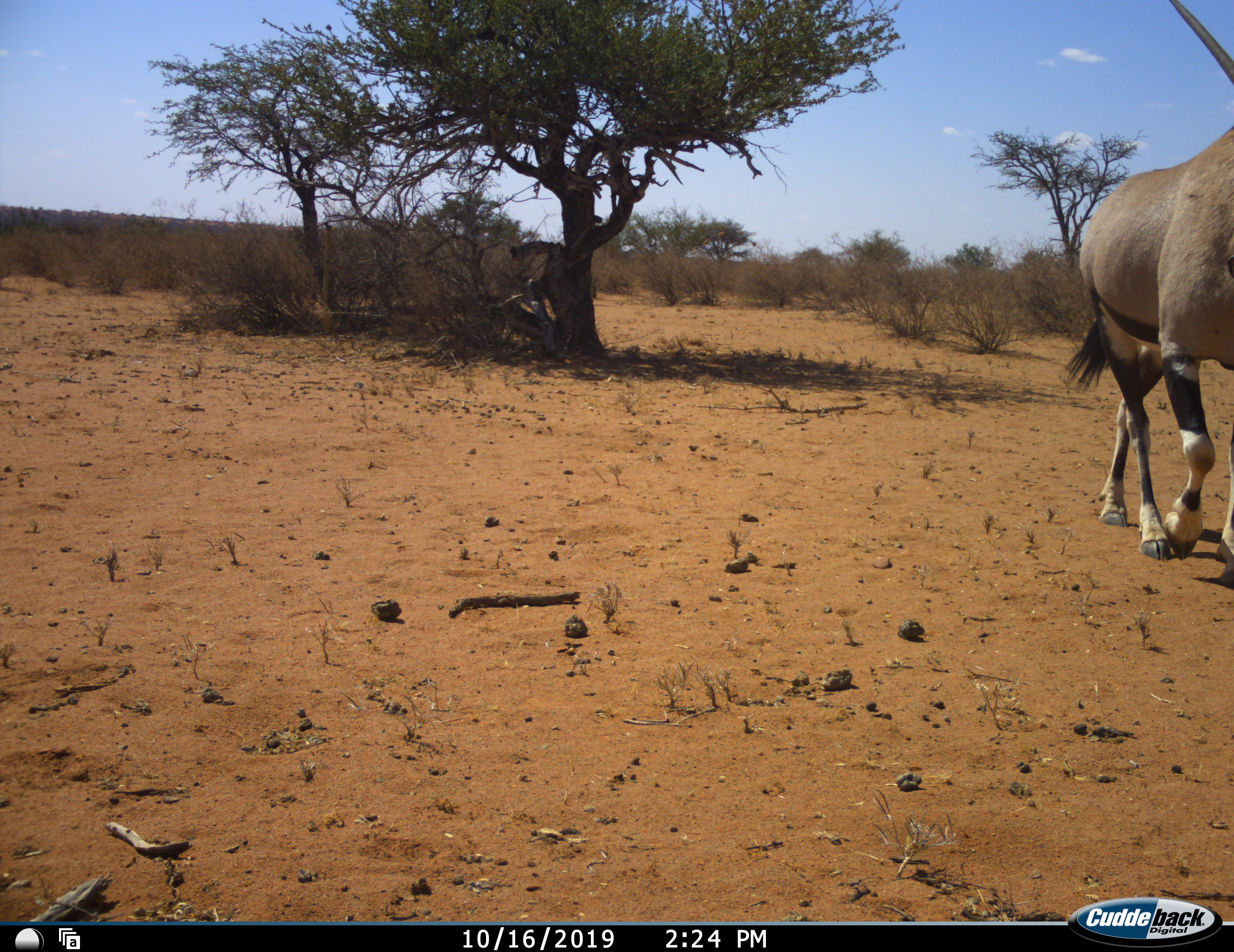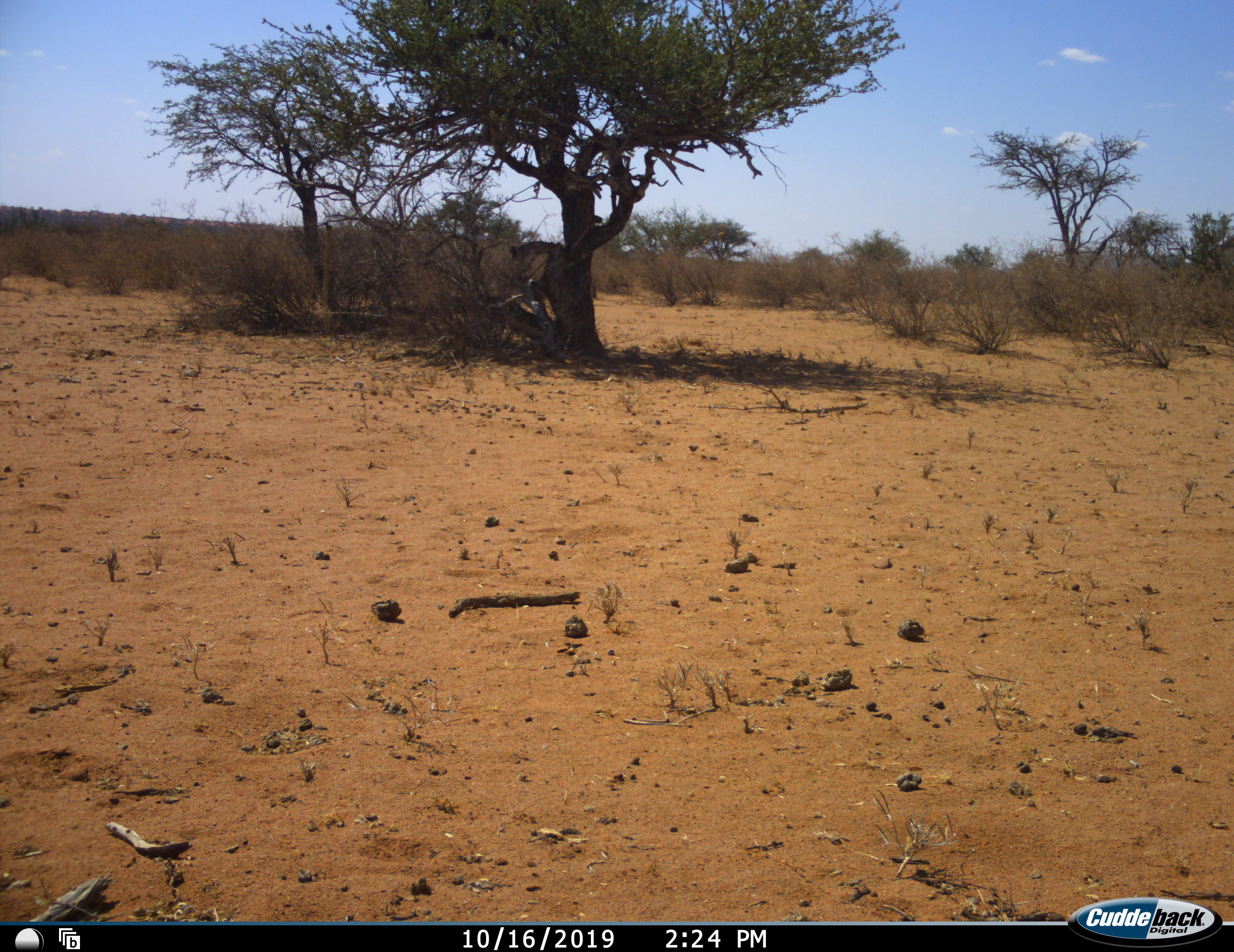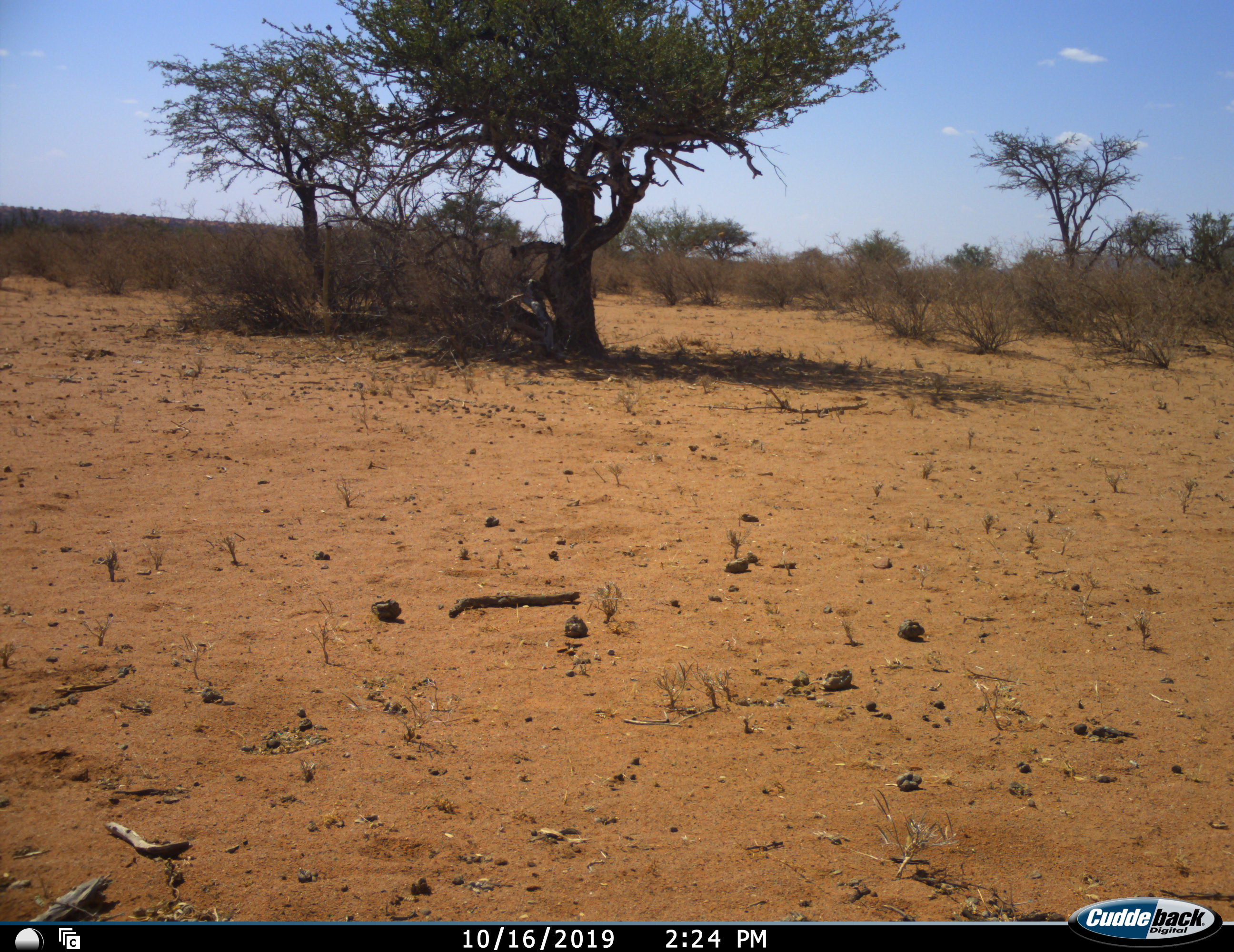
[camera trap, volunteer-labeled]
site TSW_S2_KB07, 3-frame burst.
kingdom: Animalia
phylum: Chordata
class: Mammalia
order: Artiodactyla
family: Bovidae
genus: Oryx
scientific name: Oryx gazella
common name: gemsbok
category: oryx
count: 1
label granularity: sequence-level